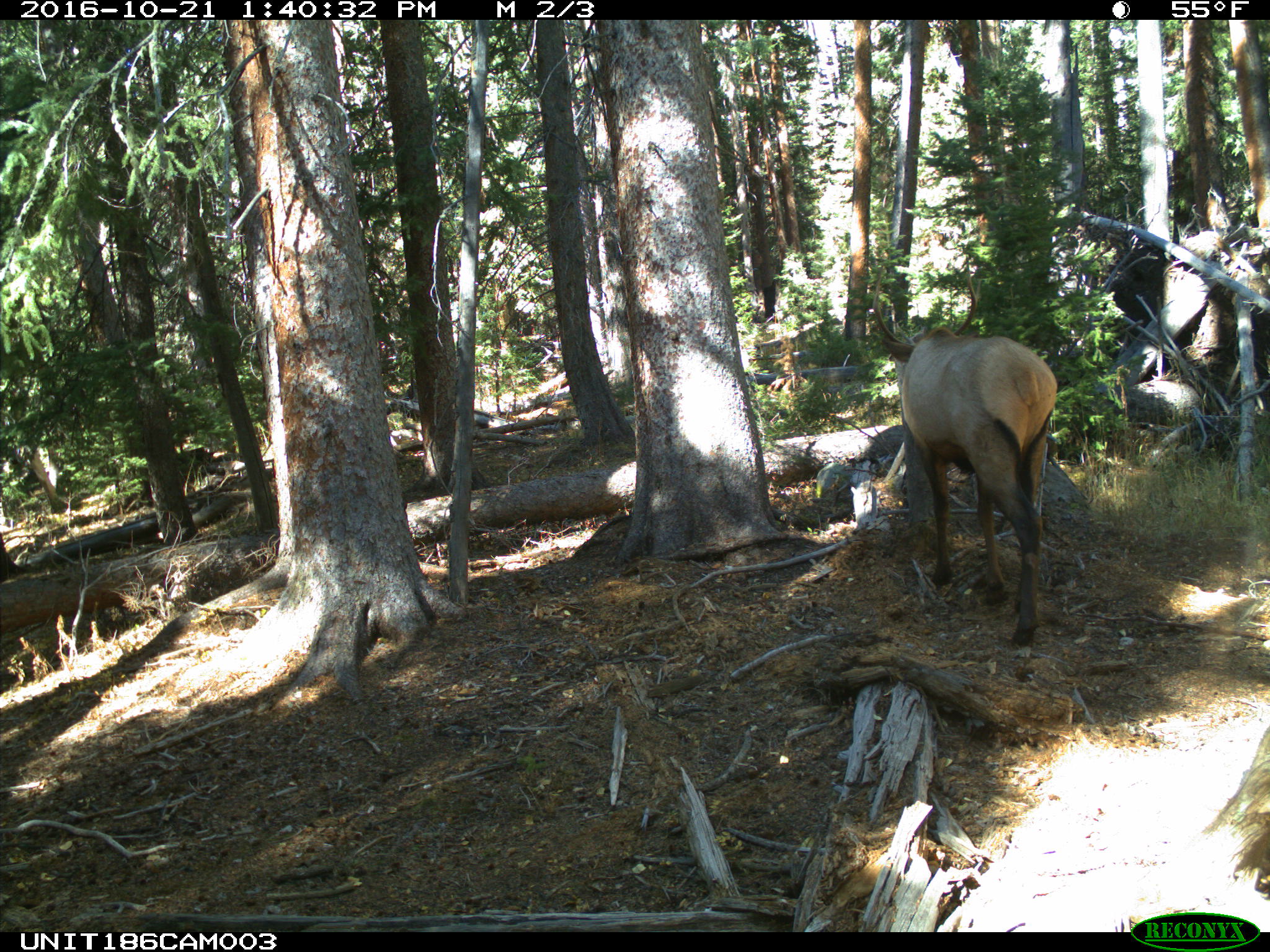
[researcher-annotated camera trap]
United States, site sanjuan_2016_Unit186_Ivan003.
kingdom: Animalia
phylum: Chordata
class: Mammalia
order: Artiodactyla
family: Cervidae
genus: Cervus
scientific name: Cervus elaphus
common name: red deer